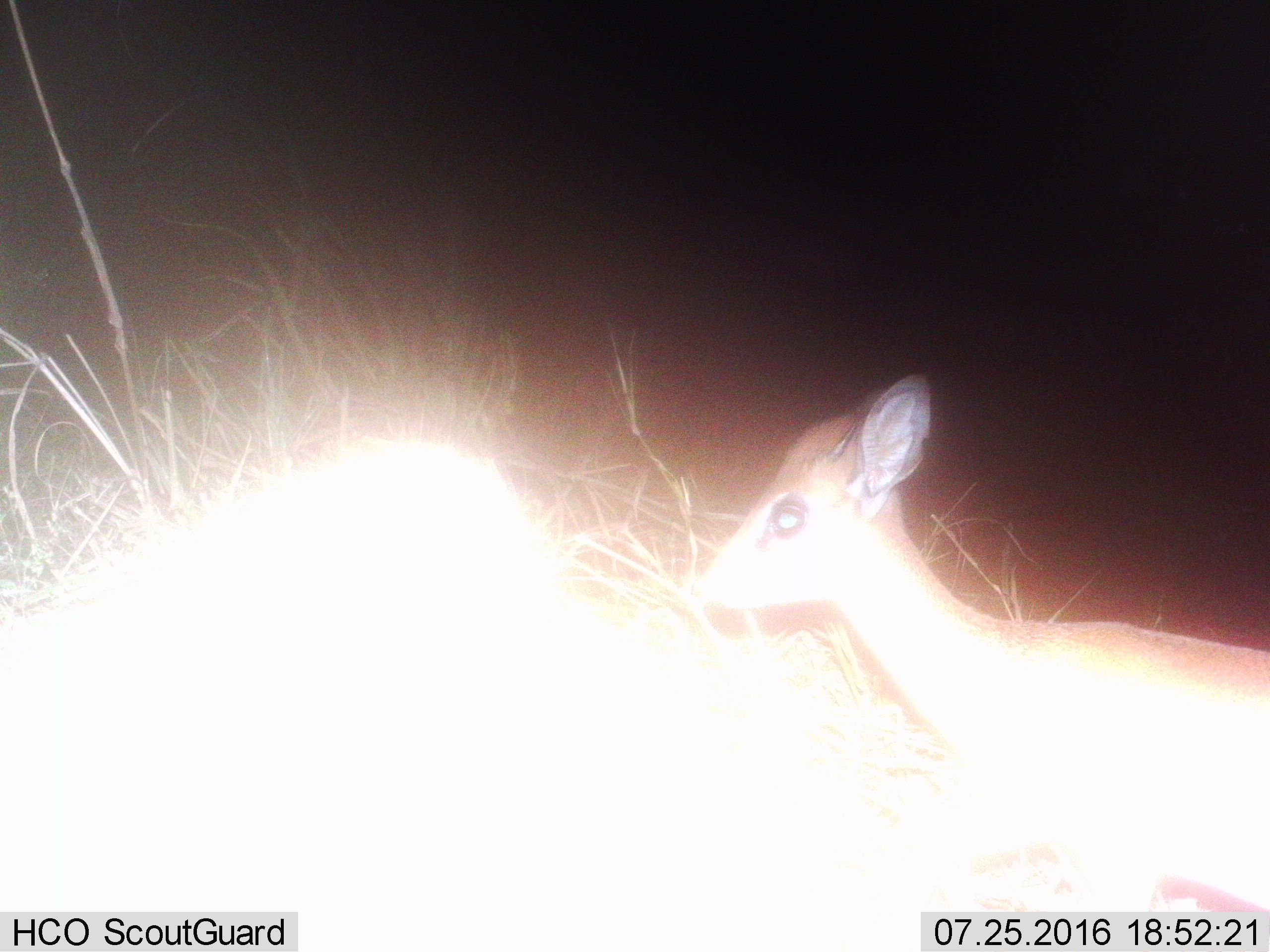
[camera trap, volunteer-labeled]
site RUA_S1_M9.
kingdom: Animalia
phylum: Chordata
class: Mammalia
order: Artiodactyla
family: Bovidae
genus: Madoqua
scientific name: Madoqua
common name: dik-dik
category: dikdik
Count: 1.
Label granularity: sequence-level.